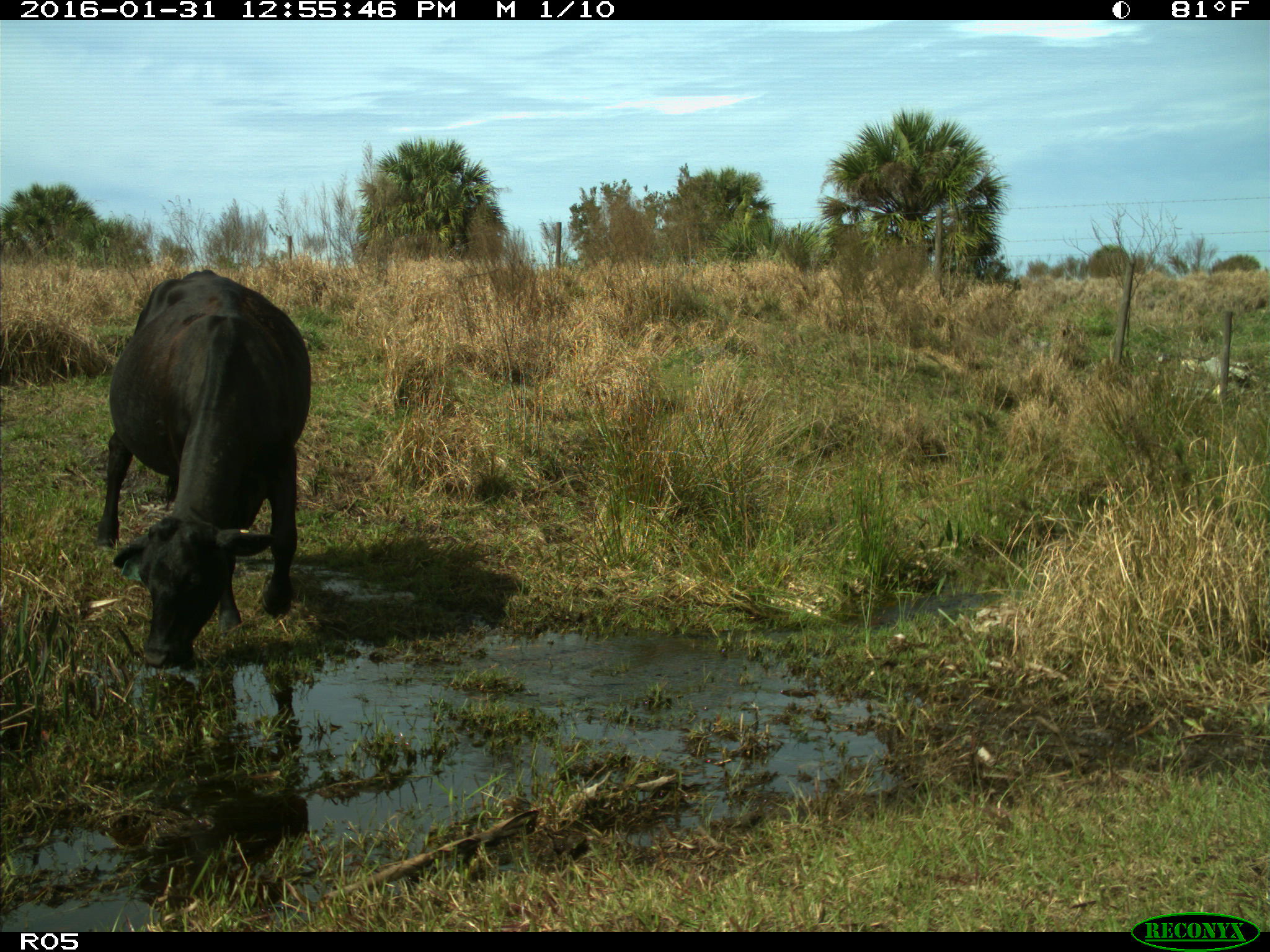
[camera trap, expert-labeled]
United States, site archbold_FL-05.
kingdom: Animalia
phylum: Chordata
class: Mammalia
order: Artiodactyla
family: Bovidae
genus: Bos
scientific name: Bos taurus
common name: domestic cow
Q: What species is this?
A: Bos taurus (domestic cow).